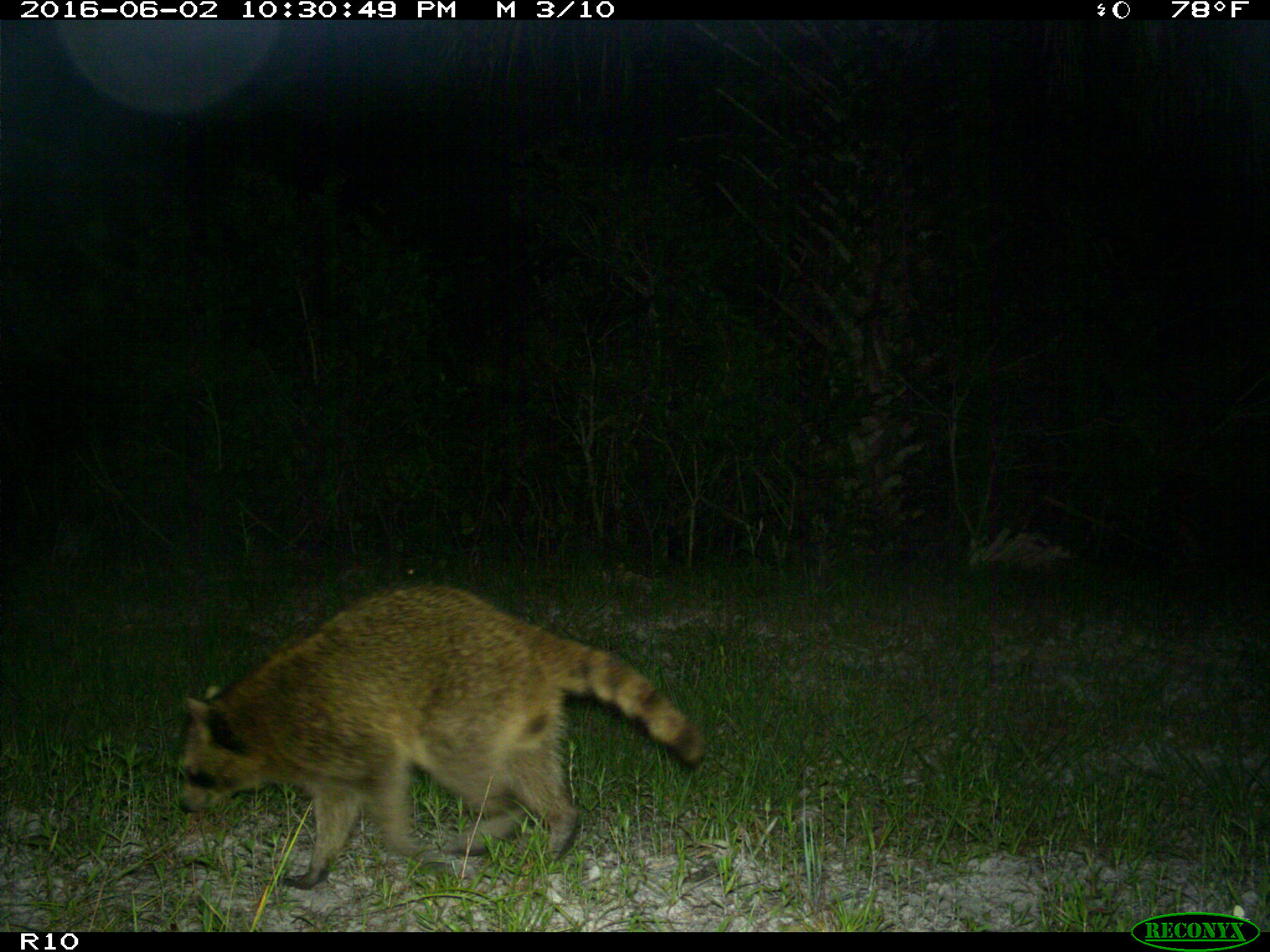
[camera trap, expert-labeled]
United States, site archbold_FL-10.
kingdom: Animalia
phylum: Chordata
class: Mammalia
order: Carnivora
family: Procyonidae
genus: Procyon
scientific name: Procyon lotor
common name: common raccoon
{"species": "Procyon lotor (common raccoon)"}